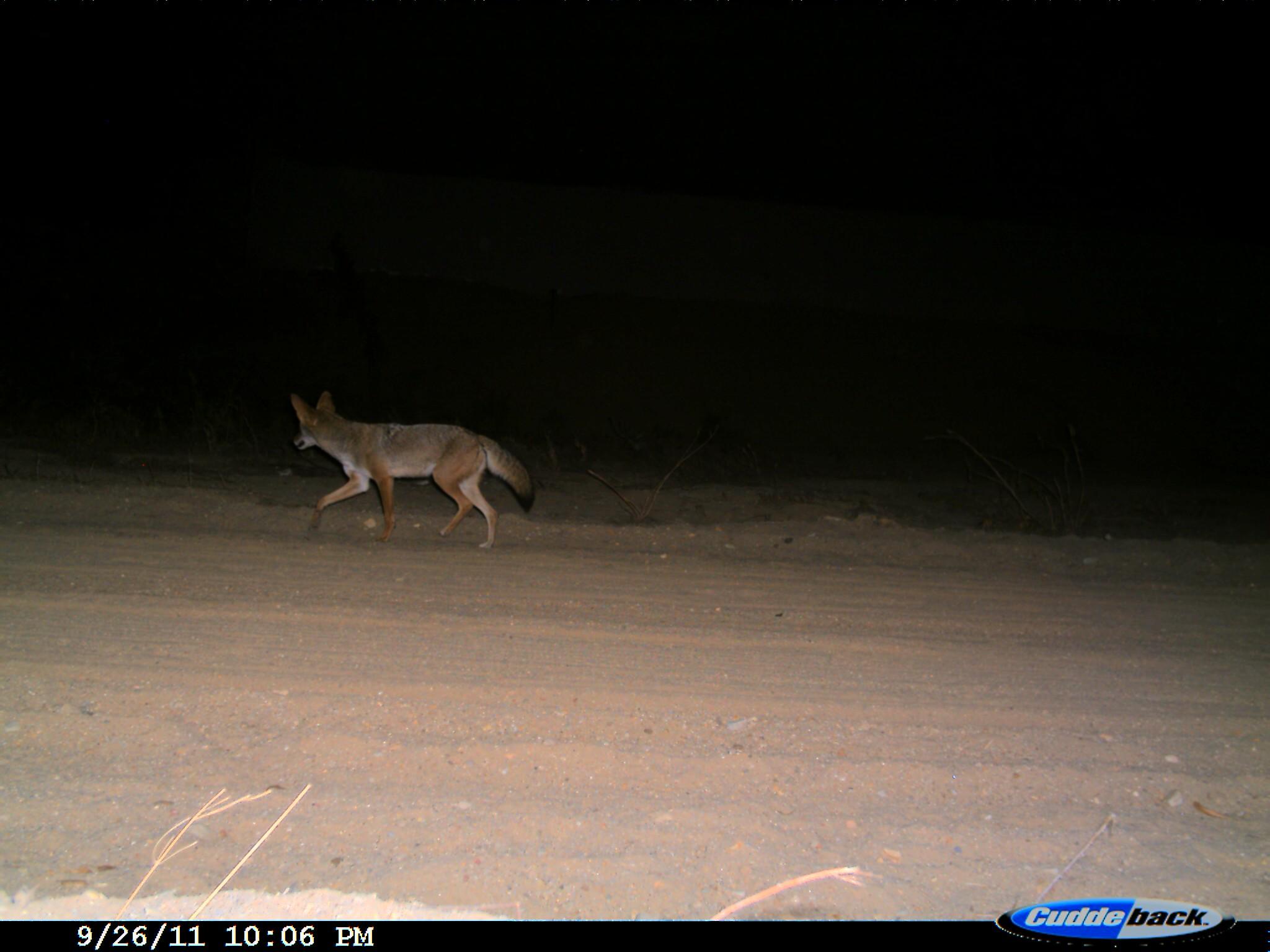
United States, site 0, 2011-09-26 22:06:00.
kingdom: Animalia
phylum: Chordata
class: Mammalia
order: Carnivora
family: Canidae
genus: Canis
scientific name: Canis latrans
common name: coyote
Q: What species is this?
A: Coyote (Canis latrans).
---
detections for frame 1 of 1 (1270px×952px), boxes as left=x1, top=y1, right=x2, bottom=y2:
coyote: left=275, top=381, right=549, bottom=557